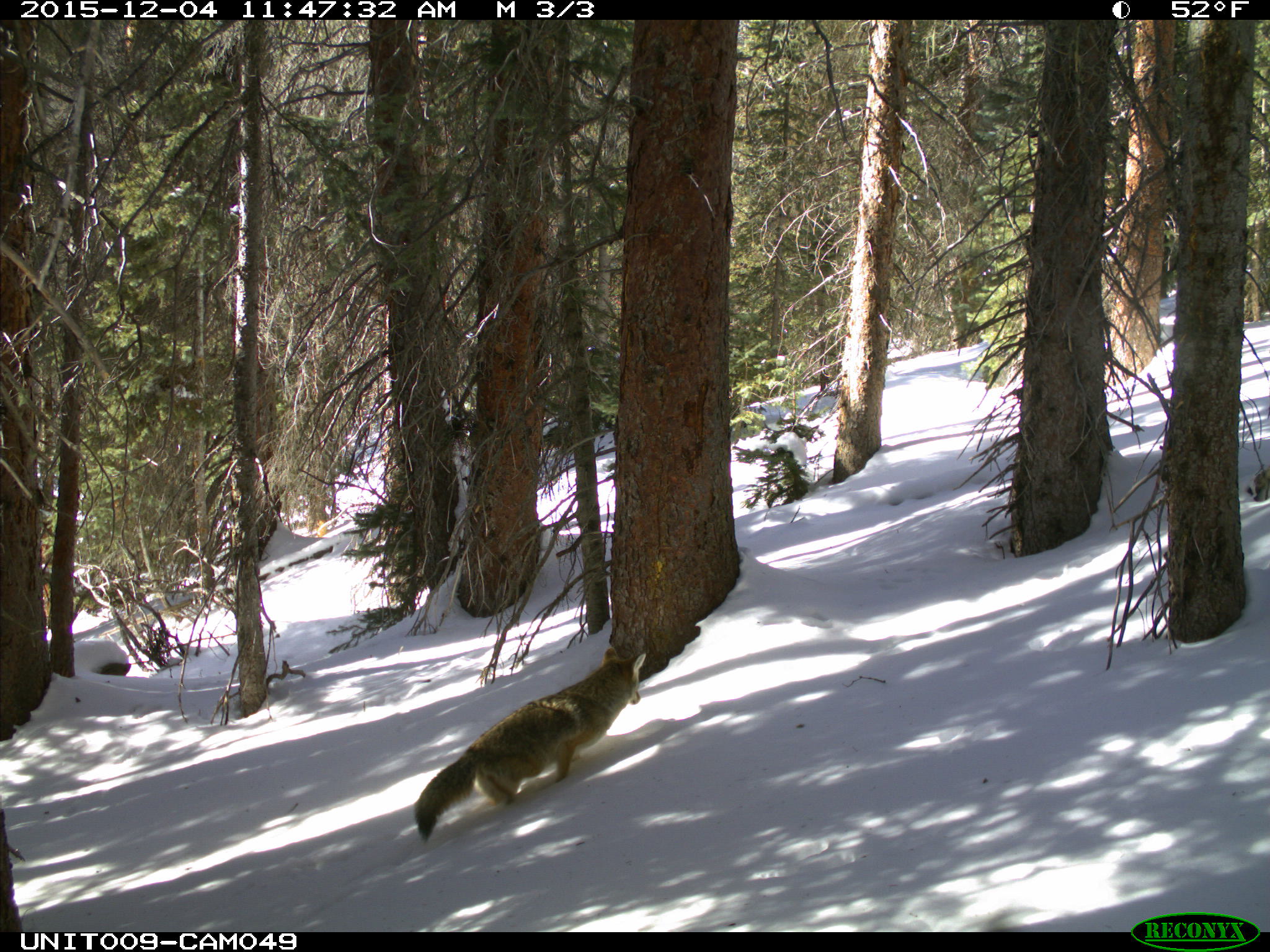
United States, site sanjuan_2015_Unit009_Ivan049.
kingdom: Animalia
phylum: Chordata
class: Mammalia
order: Carnivora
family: Canidae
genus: Canis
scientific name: Canis latrans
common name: coyote